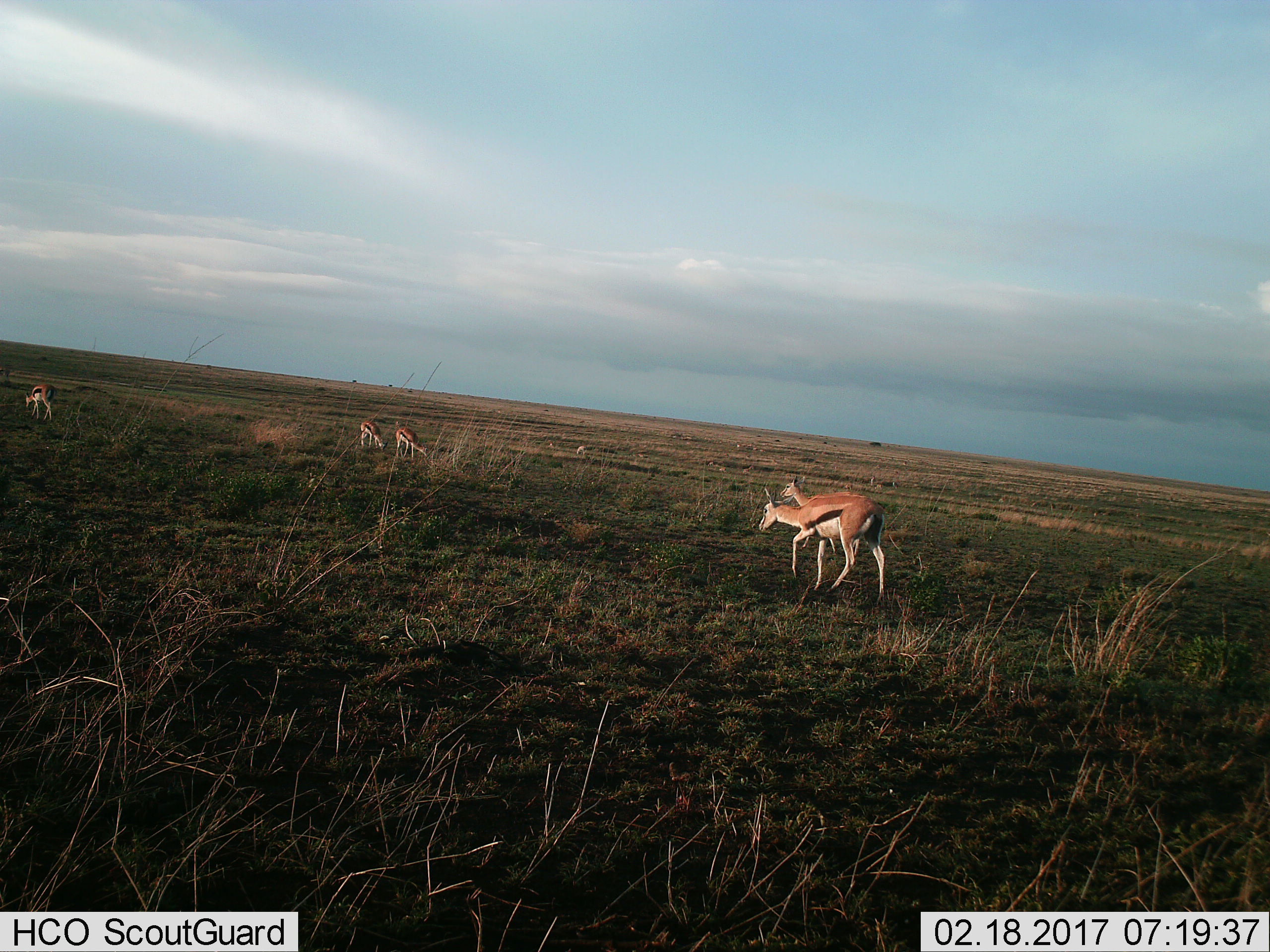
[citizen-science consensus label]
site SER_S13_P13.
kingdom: Animalia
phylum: Chordata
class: Mammalia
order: Artiodactyla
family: Bovidae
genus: Eudorcas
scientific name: Eudorcas thomsonii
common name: thomson's gazelle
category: gazellethomsons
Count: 5.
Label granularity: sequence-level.